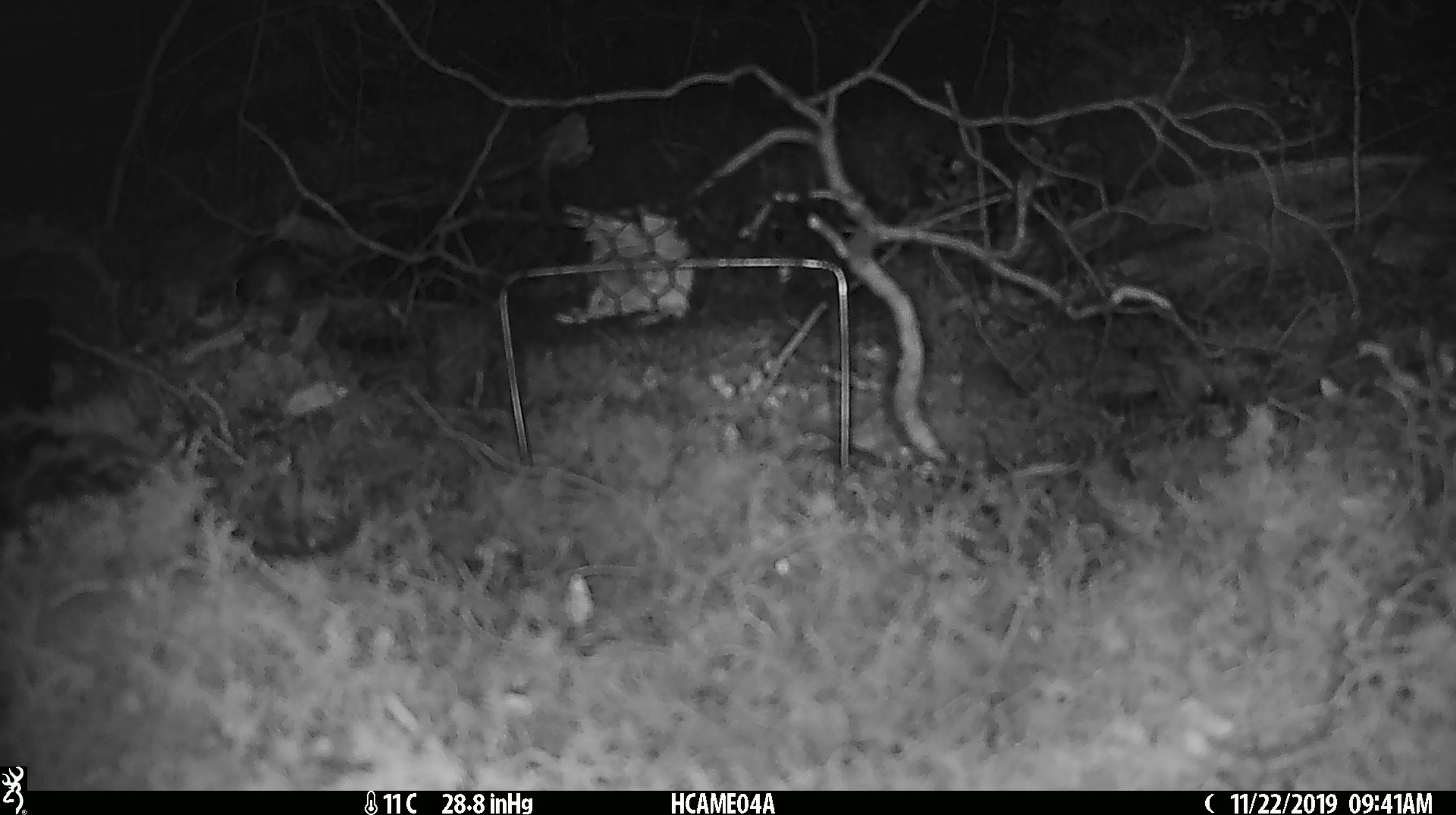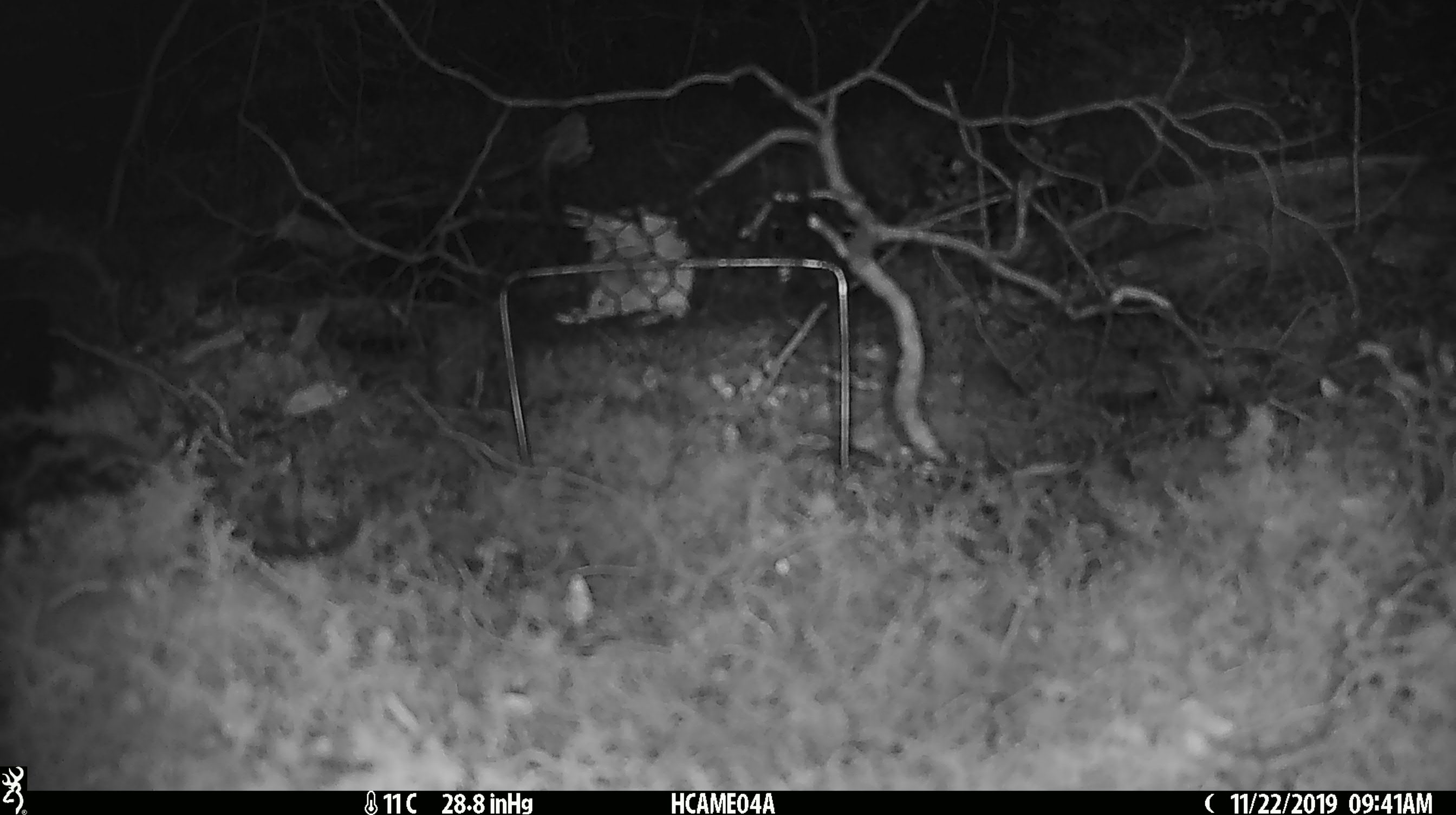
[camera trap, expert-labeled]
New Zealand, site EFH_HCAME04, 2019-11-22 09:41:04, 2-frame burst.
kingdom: Animalia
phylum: Chordata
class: Mammalia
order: Rodentia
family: Muridae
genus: Mus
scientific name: Mus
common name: mouse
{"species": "mouse (Mus)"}